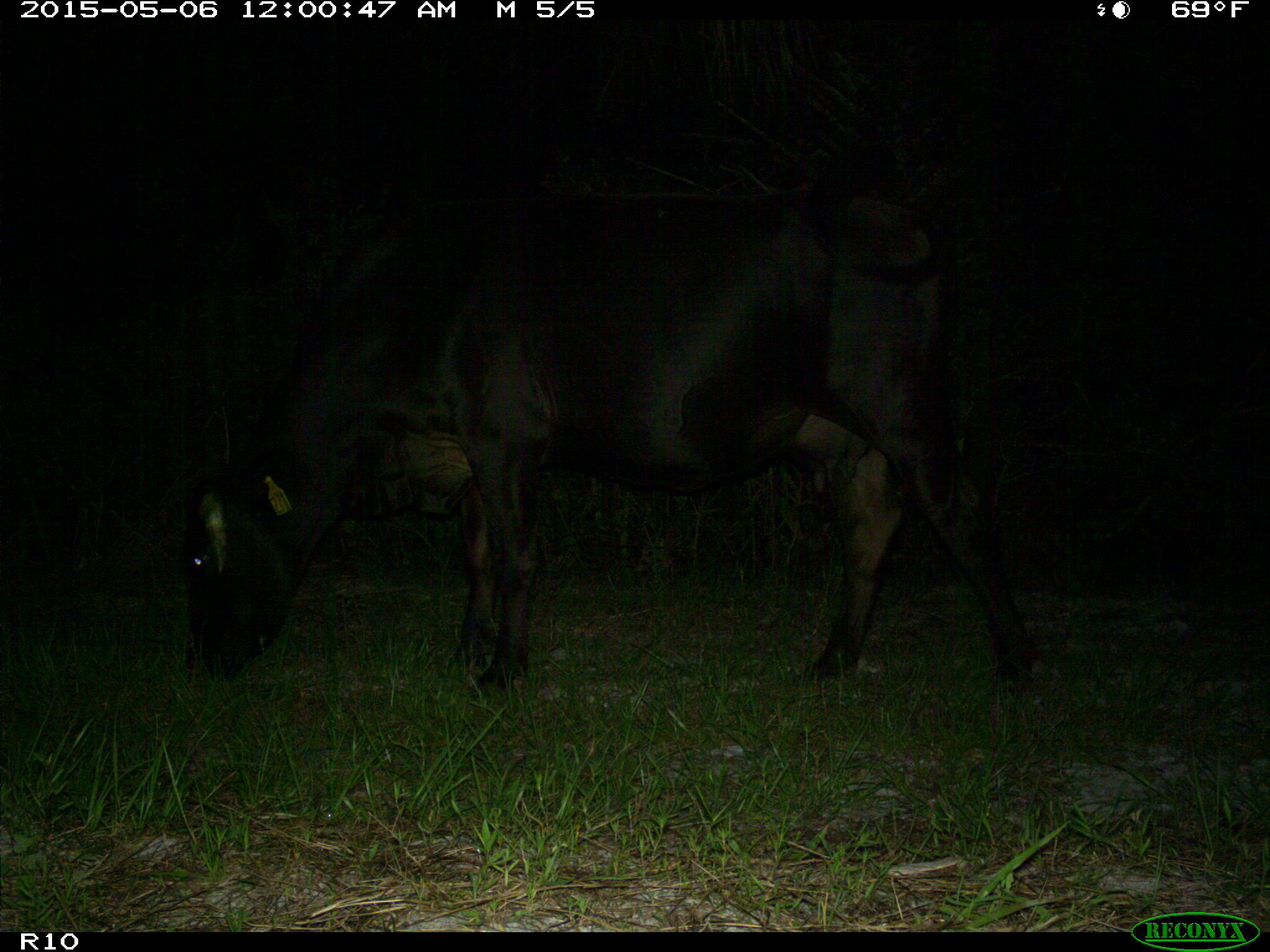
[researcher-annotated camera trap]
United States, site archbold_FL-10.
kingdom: Animalia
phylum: Chordata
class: Mammalia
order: Artiodactyla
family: Bovidae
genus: Bos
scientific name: Bos taurus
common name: domestic cow